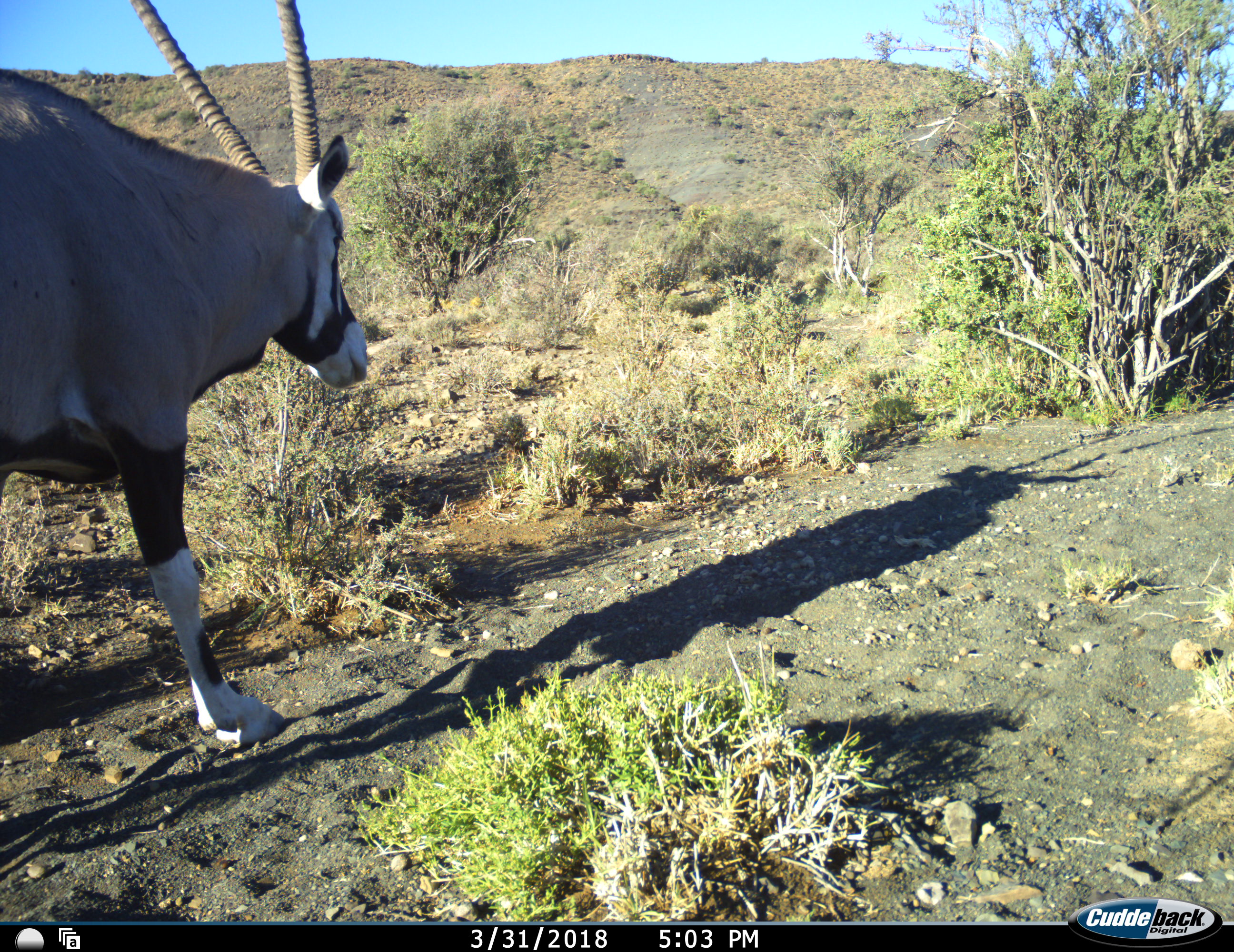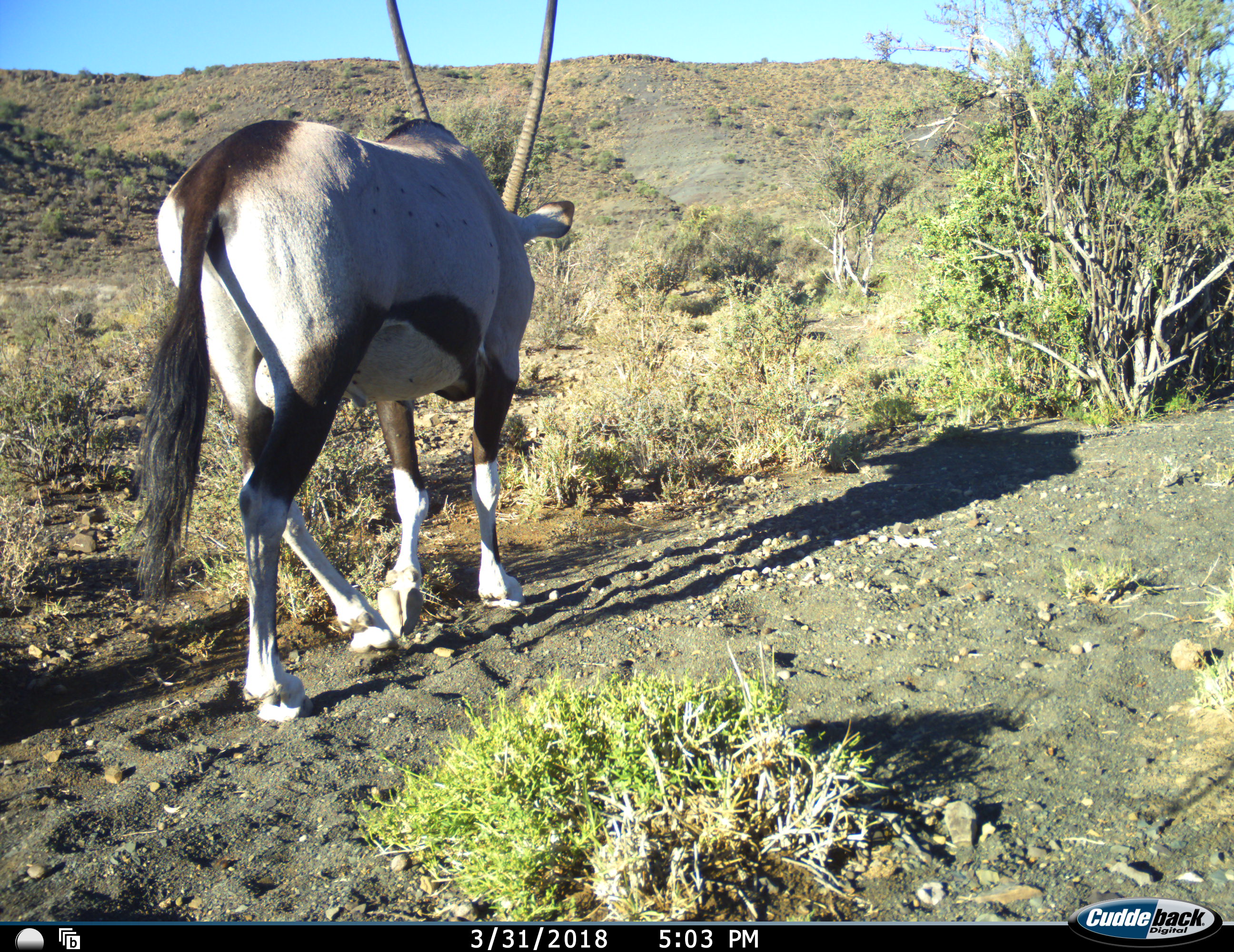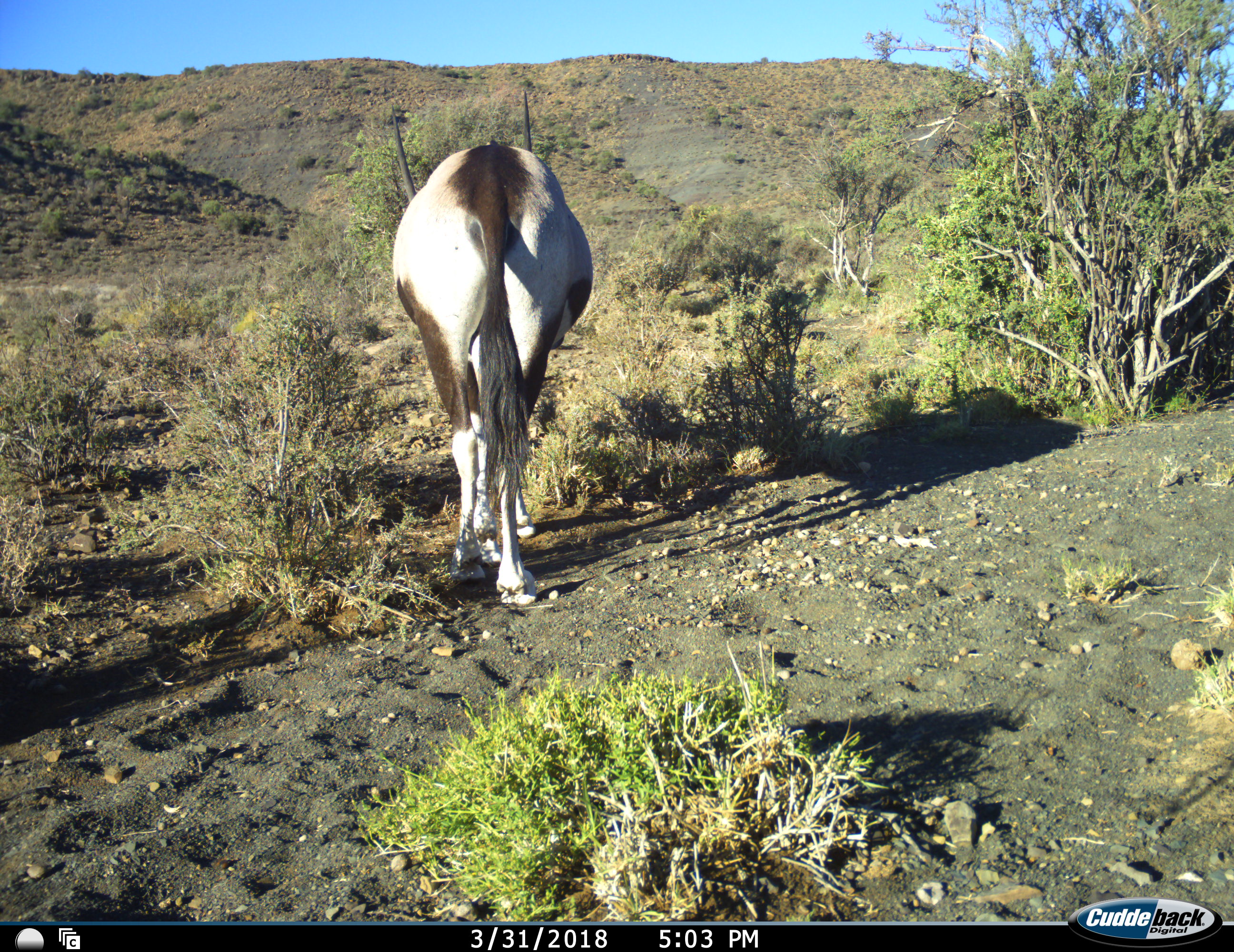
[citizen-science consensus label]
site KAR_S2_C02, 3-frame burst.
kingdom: Animalia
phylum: Chordata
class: Mammalia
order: Artiodactyla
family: Bovidae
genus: Oryx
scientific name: Oryx gazella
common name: gemsbok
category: oryx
Oryx (gemsbok) (Oryx gazella), count 1. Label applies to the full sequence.